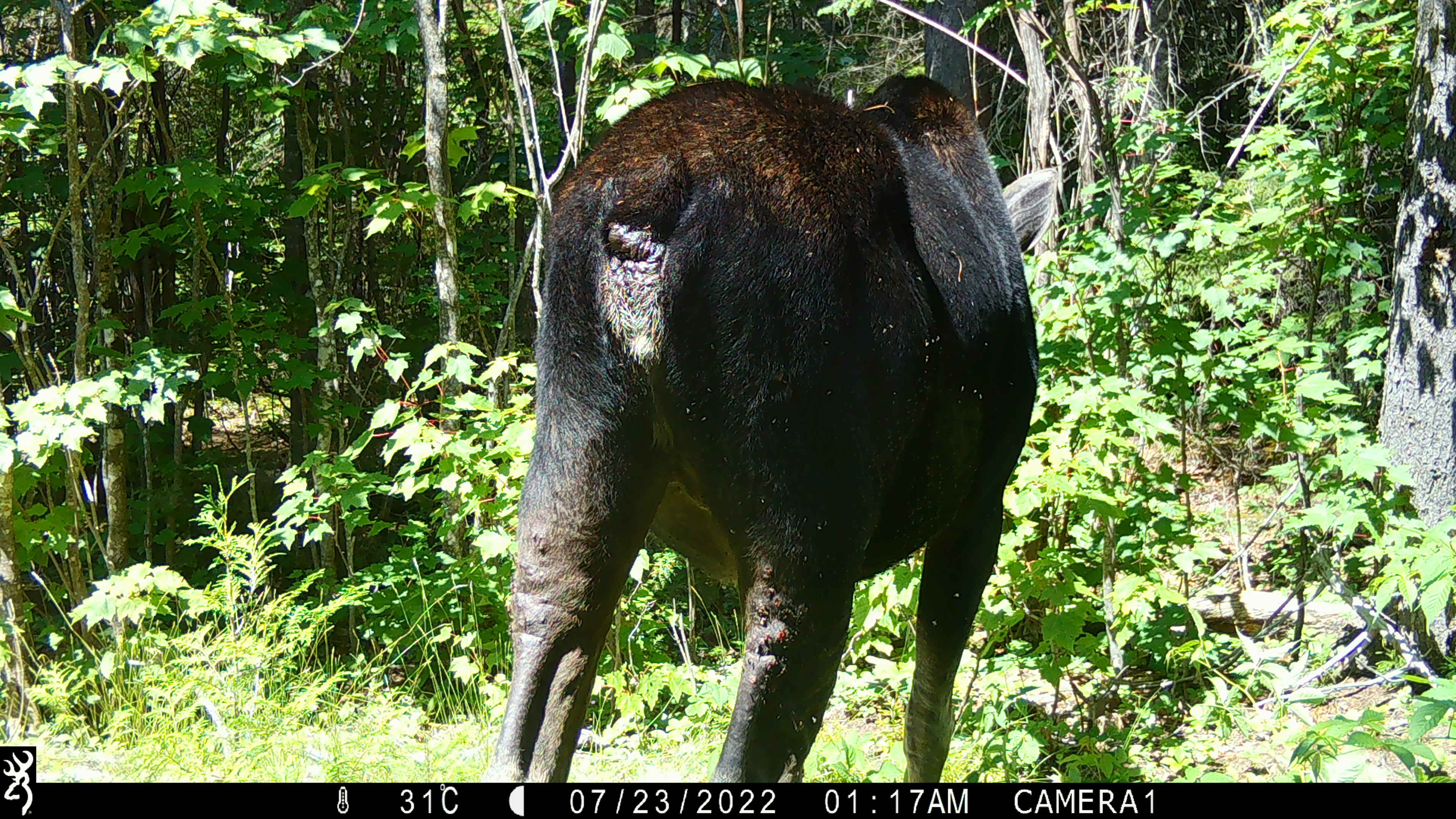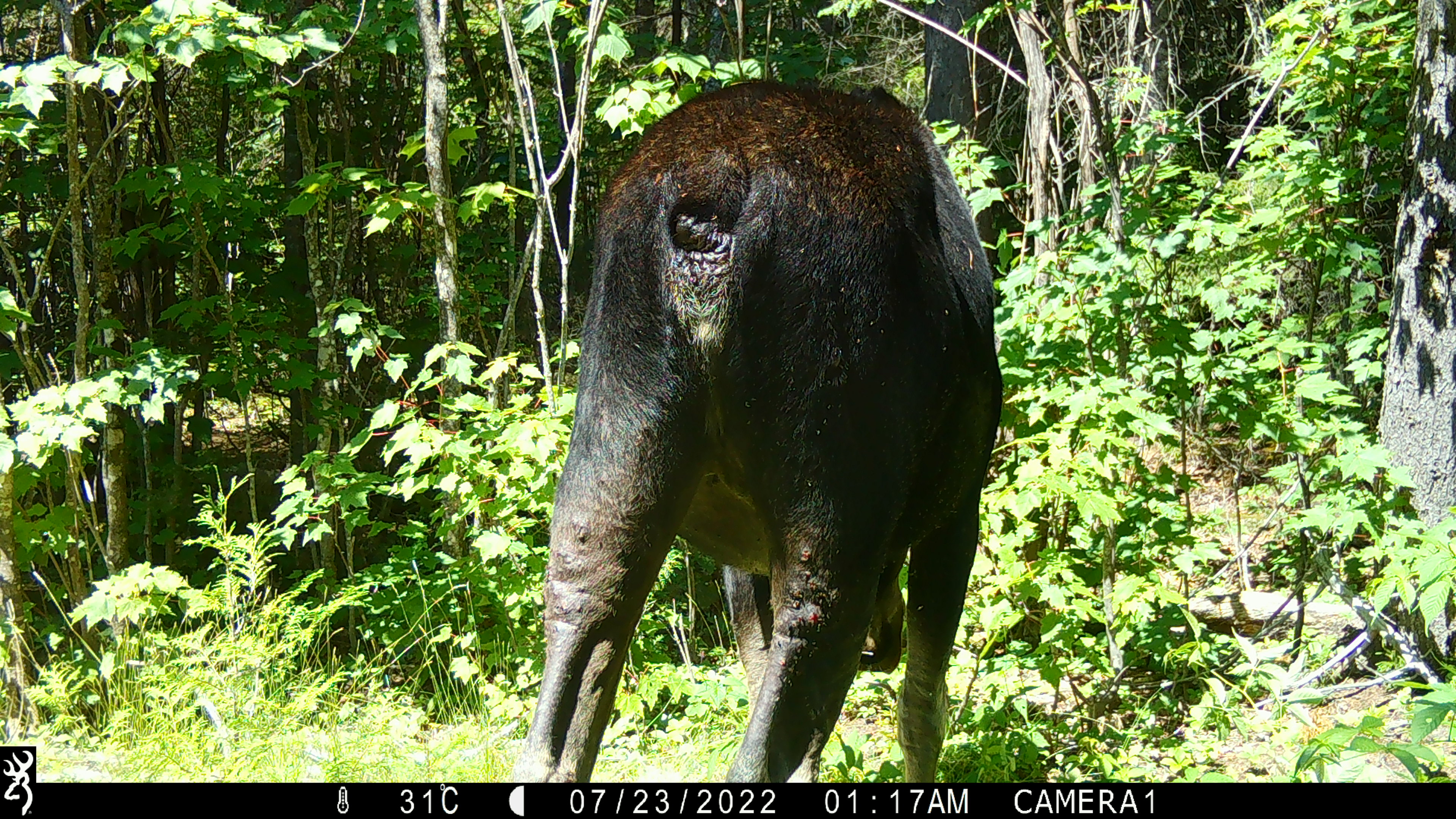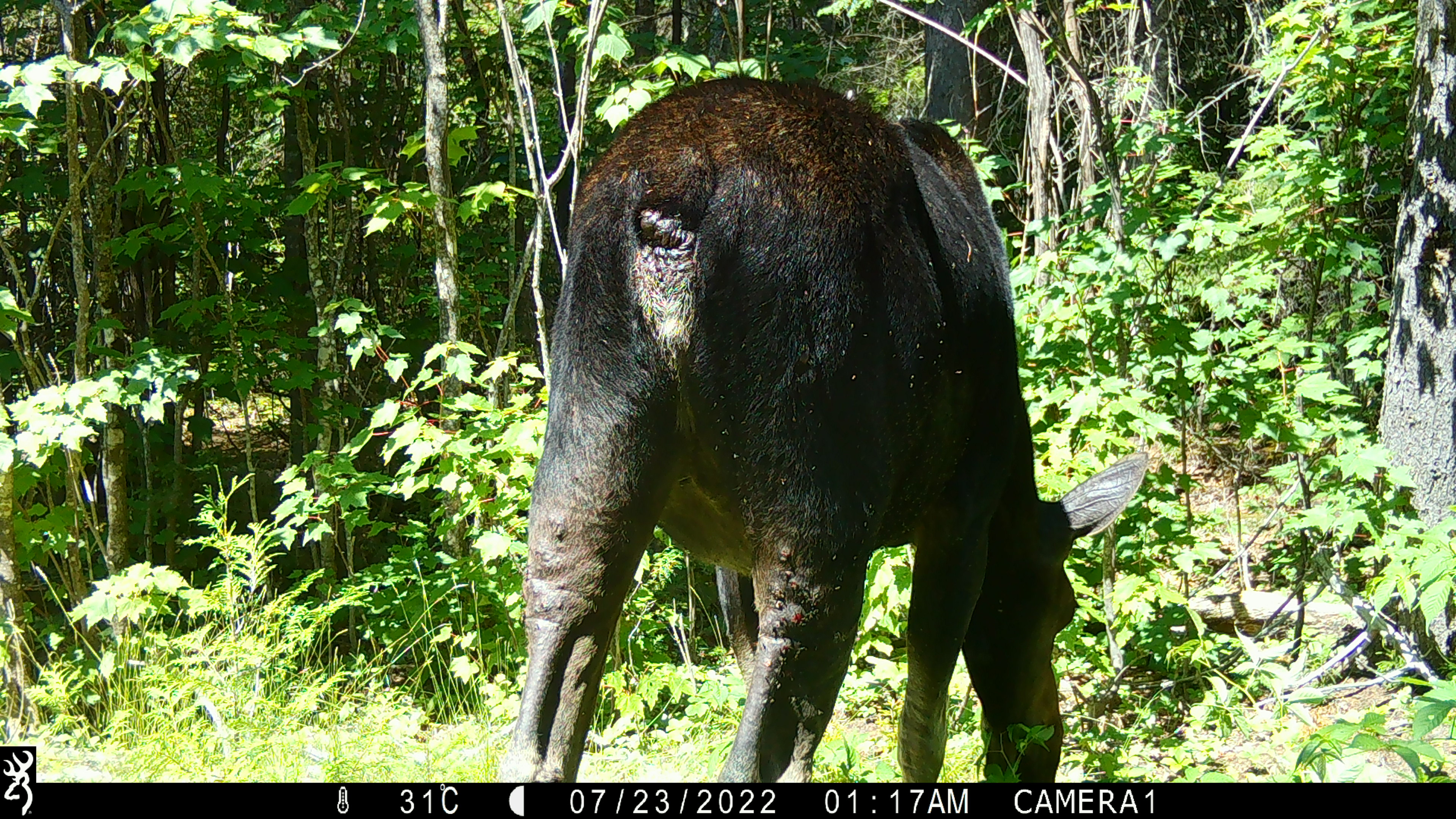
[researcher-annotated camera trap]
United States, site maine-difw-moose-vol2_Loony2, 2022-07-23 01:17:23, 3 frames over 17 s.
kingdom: Animalia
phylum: Chordata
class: Mammalia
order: Artiodactyla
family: Cervidae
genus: Alces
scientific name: Alces alces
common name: moose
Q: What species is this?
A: Moose (Alces alces).